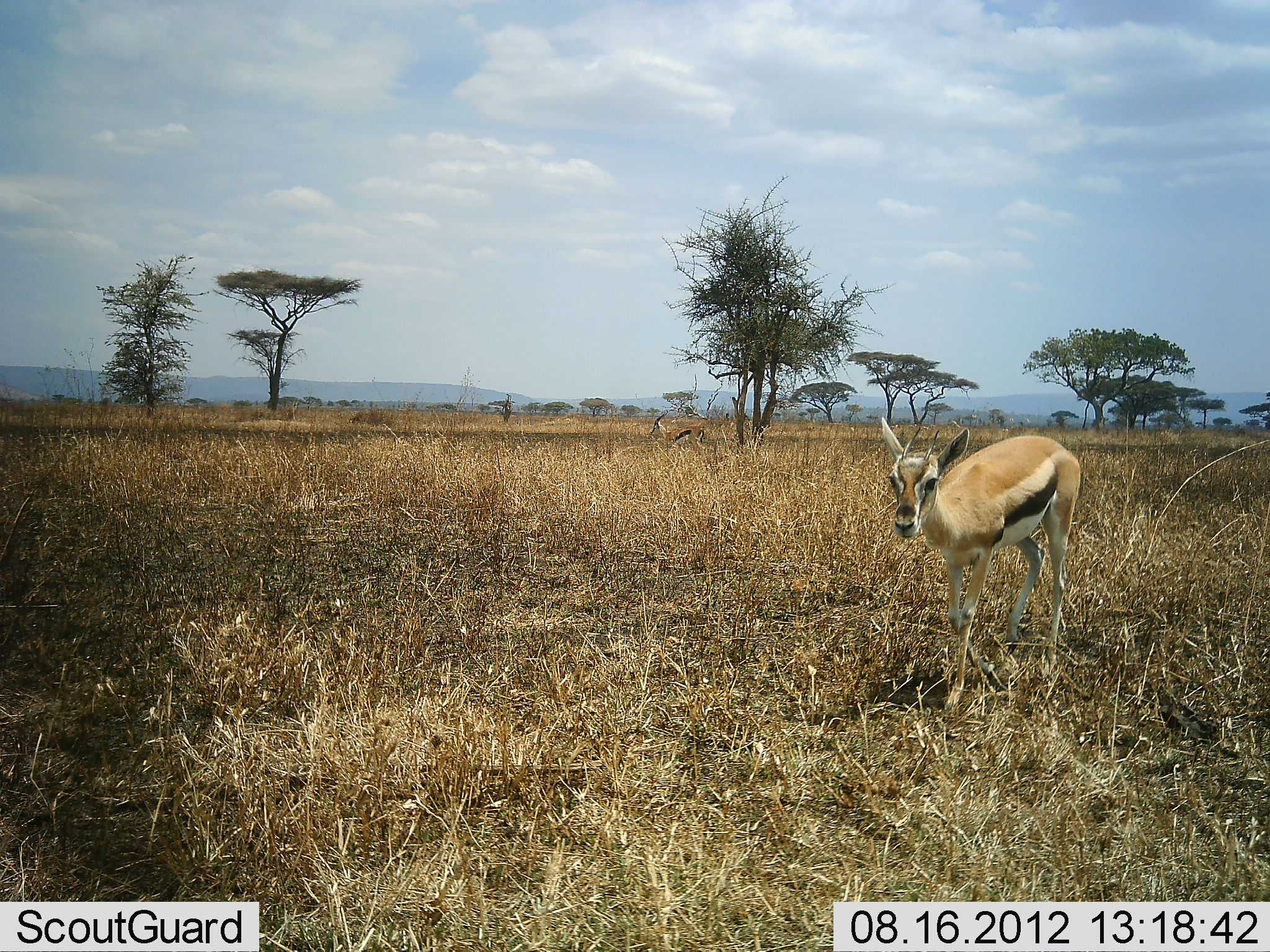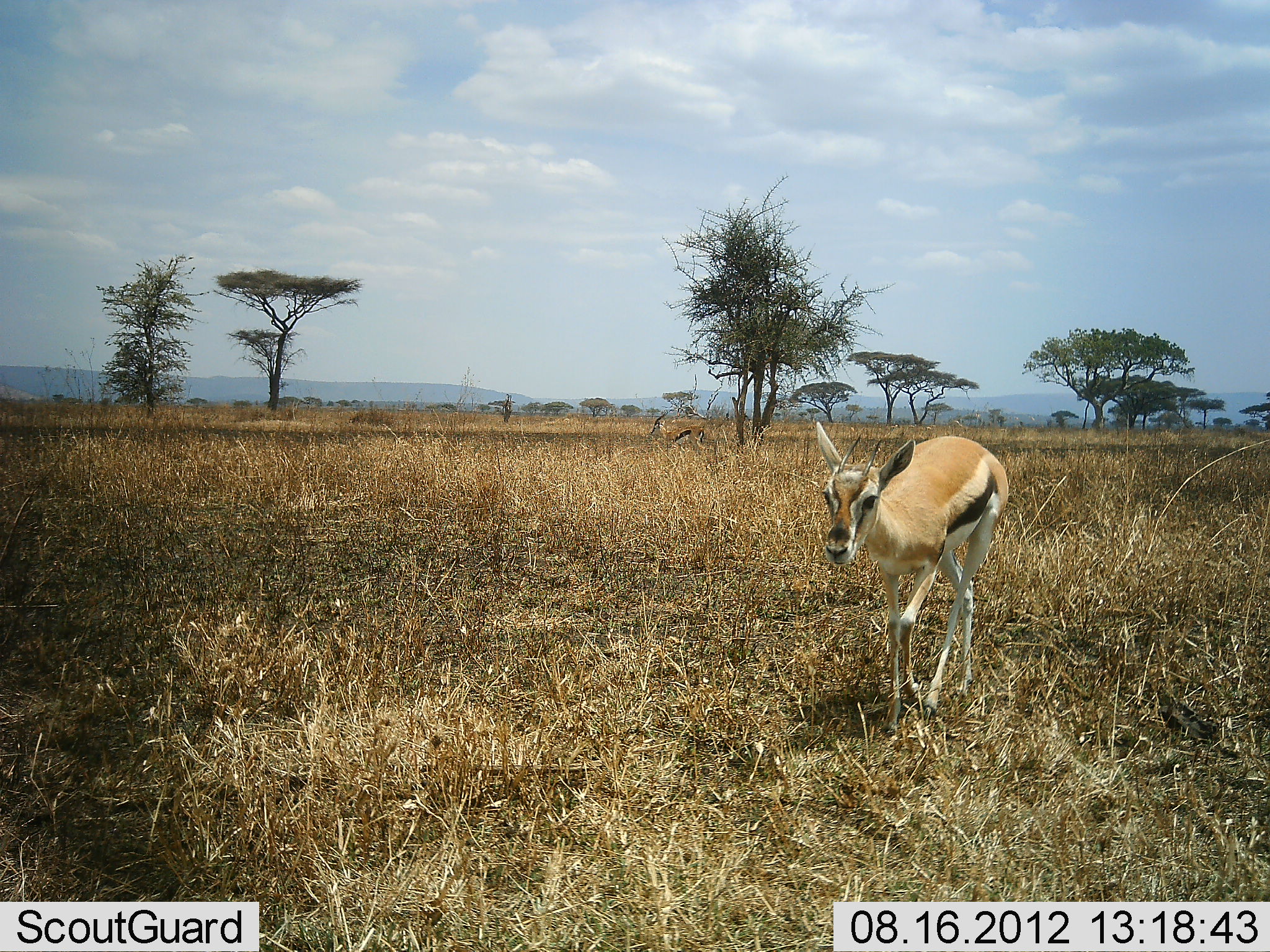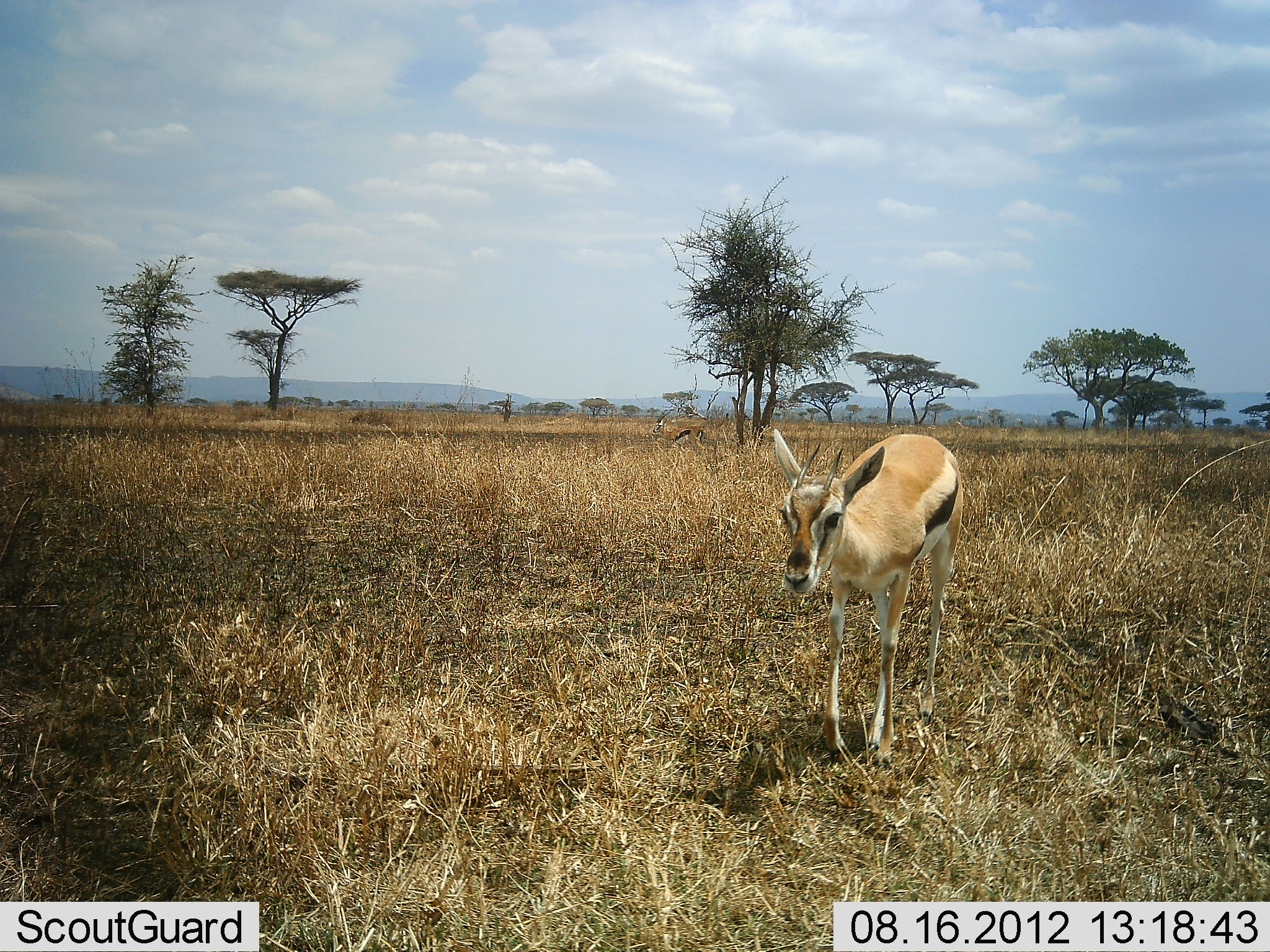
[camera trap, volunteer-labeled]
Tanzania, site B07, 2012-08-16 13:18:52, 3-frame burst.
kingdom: Animalia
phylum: Chordata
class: Mammalia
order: Artiodactyla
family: Bovidae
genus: Eudorcas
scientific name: Eudorcas thomsonii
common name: thomson's gazelle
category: gazellethomsons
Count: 1.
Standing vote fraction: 30%.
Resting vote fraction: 0%.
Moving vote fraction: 100%.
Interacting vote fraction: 0%.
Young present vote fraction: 0%.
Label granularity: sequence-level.